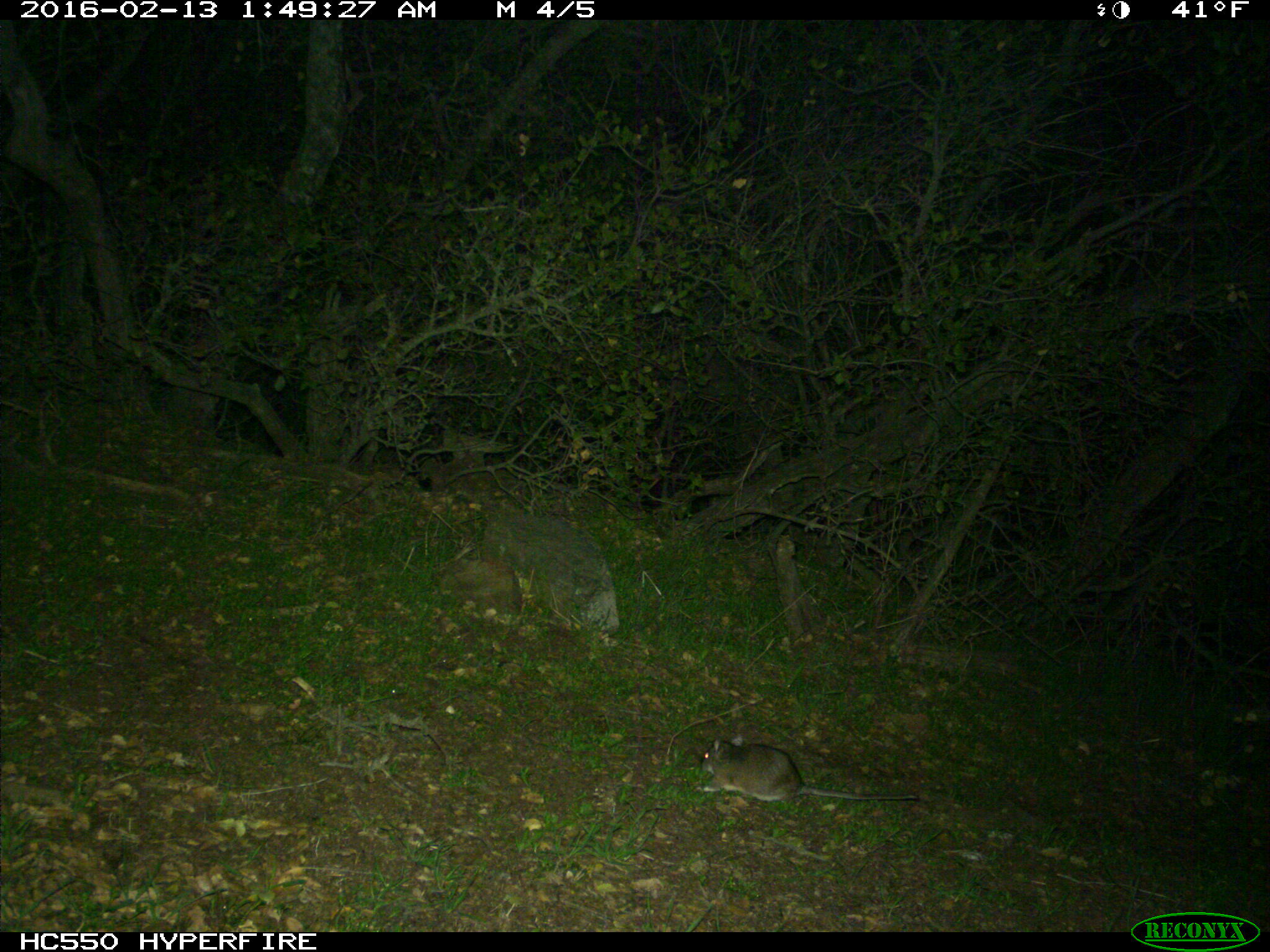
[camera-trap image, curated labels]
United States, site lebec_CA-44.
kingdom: Animalia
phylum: Chordata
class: Mammalia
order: Rodentia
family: Cricetidae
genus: Neotoma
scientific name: Neotoma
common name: pack rat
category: unidentified pack rat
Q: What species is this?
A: Unidentified pack rat (pack rat) (Neotoma).